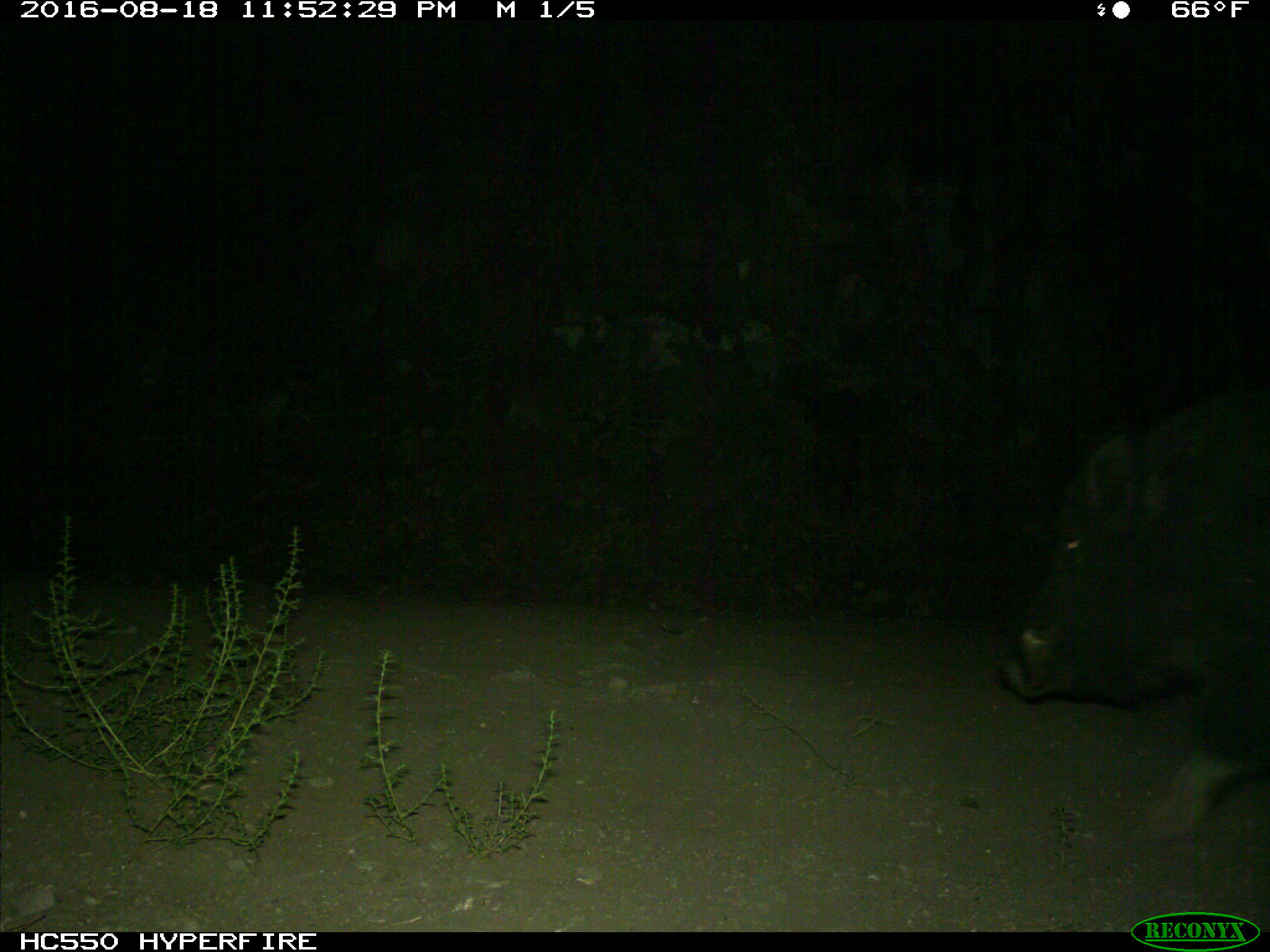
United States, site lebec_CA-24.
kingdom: Animalia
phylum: Chordata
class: Mammalia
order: Artiodactyla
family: Suidae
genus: Sus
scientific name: Sus scrofa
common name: wild boar